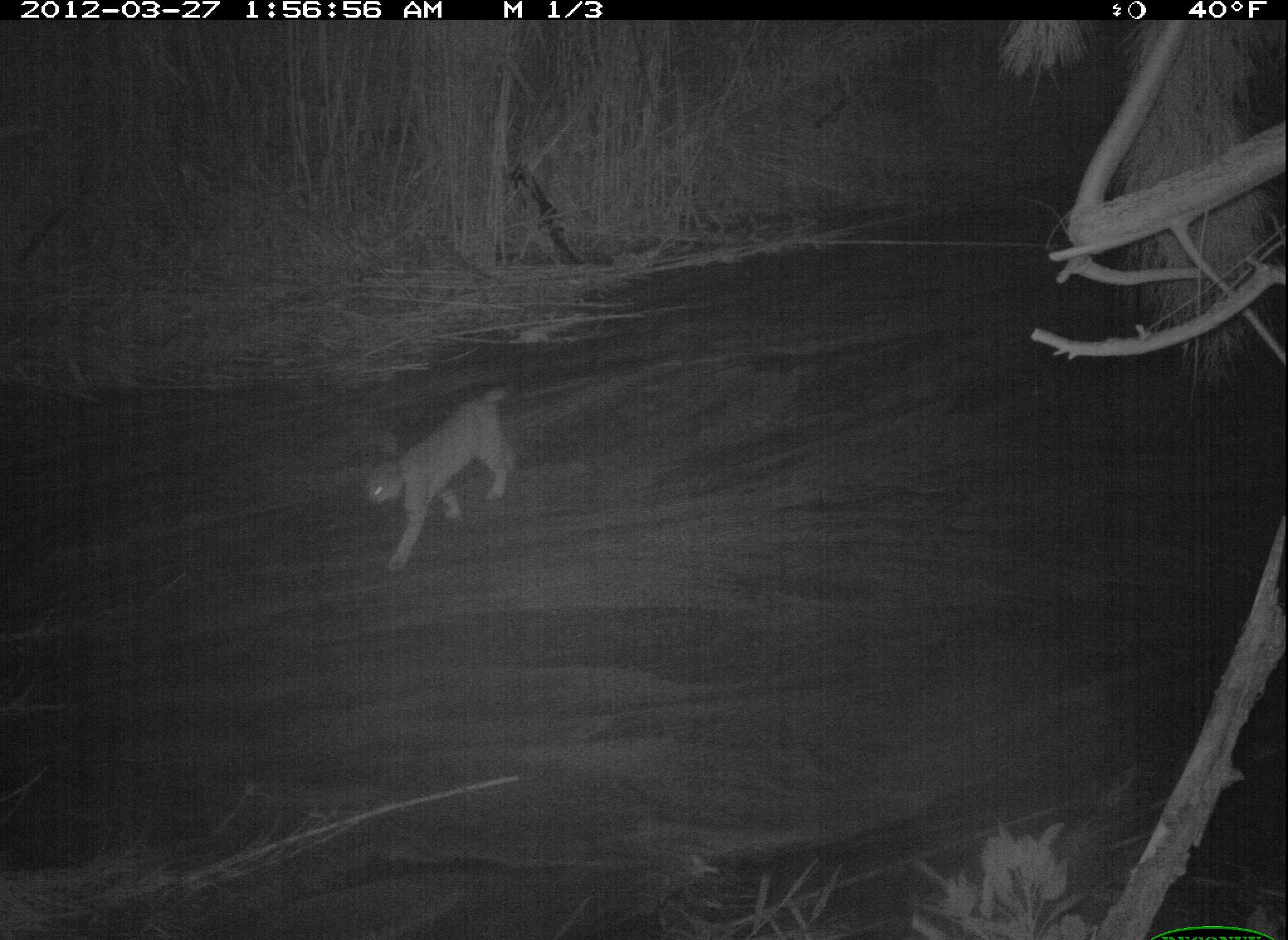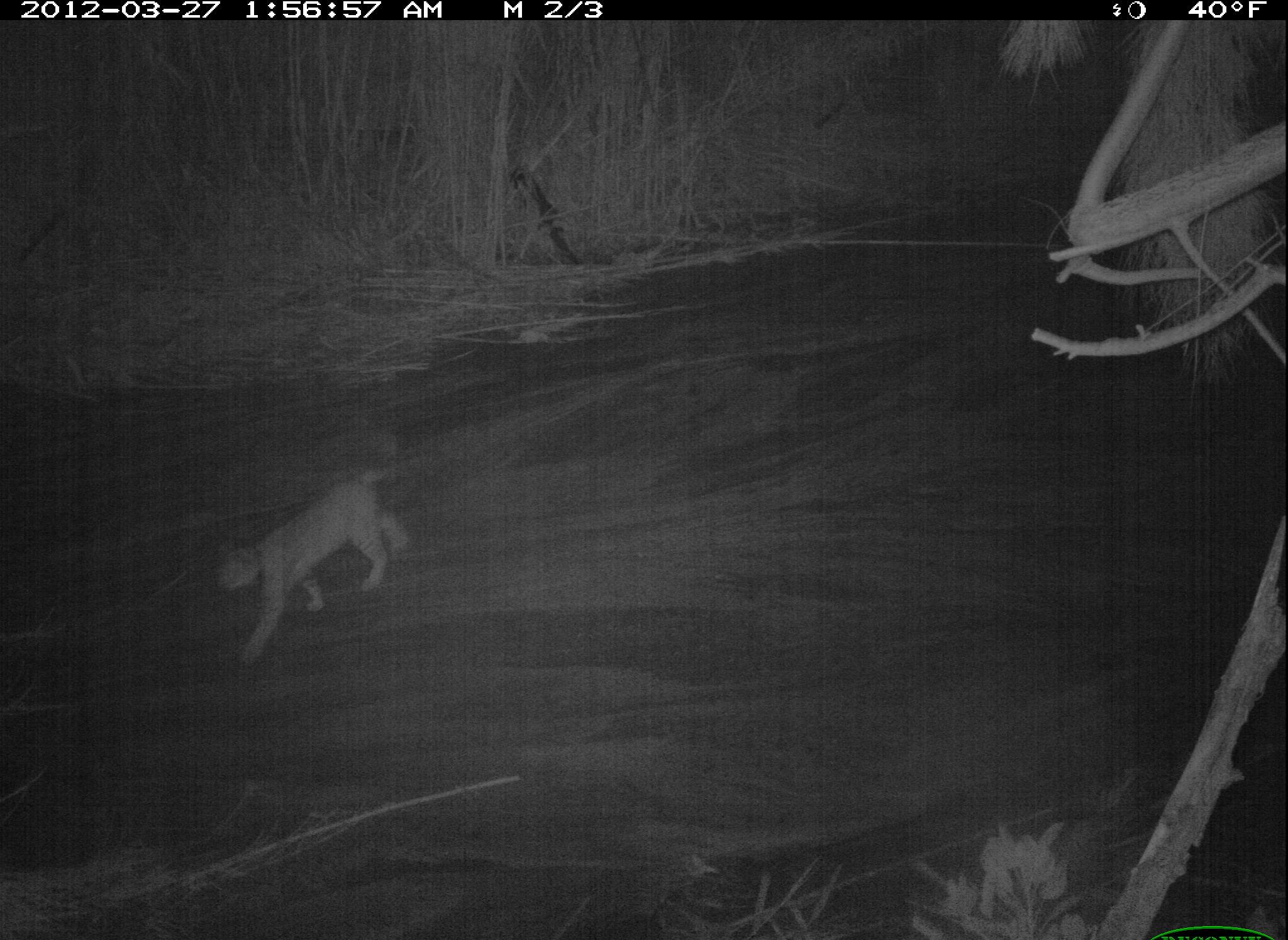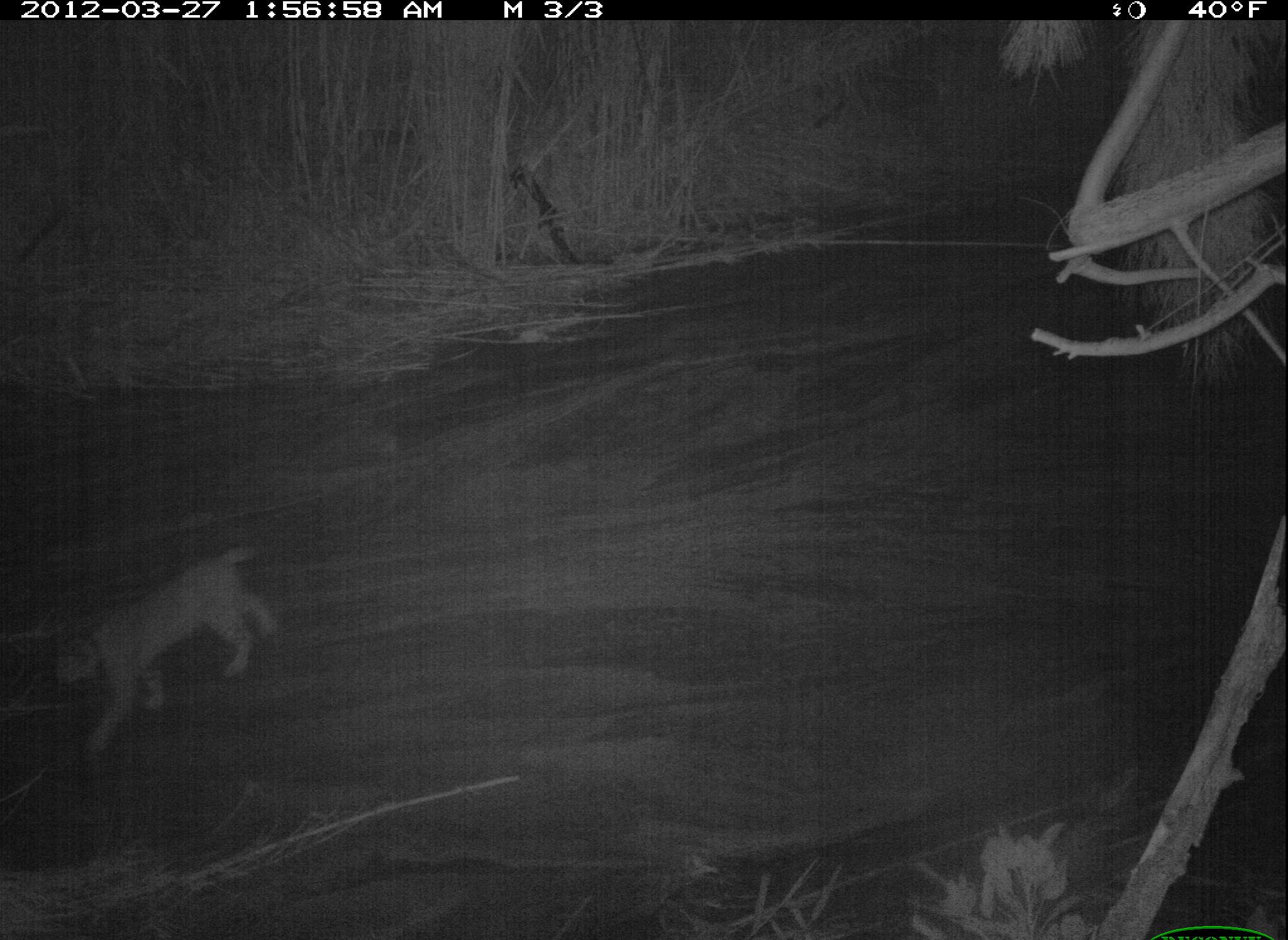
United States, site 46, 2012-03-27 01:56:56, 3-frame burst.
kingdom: Animalia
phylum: Chordata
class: Mammalia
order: Carnivora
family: Felidae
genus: Lynx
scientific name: Lynx rufus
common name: bobcat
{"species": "bobcat (Lynx rufus)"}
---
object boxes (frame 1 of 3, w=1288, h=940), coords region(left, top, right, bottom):
bobcat: region(358, 385, 520, 573)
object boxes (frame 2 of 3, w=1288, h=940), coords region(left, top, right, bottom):
bobcat: region(209, 461, 411, 672)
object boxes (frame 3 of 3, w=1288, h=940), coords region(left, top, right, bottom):
bobcat: region(31, 543, 287, 781)